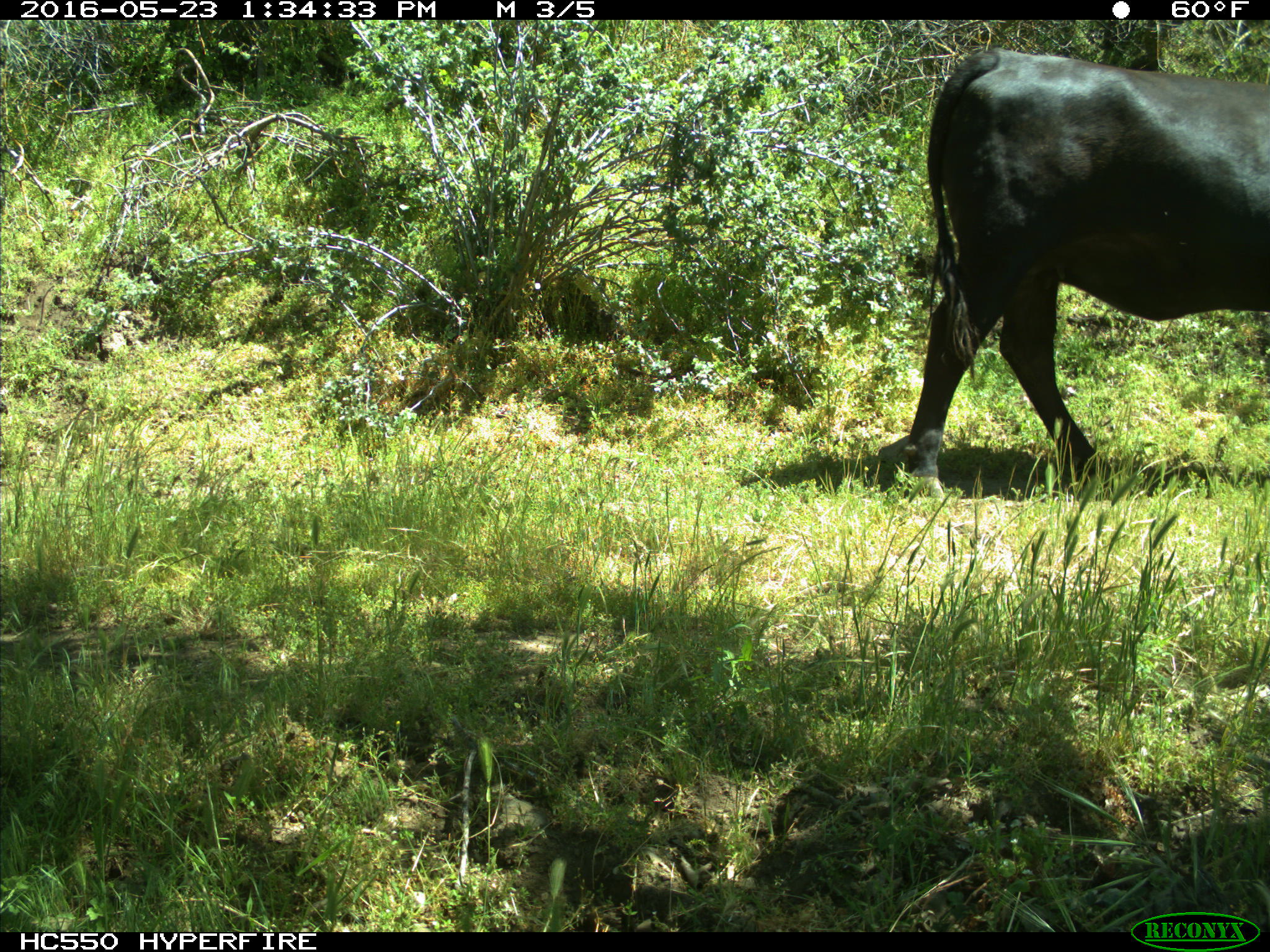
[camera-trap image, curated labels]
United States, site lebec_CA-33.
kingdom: Animalia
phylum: Chordata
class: Mammalia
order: Artiodactyla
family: Bovidae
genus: Bos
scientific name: Bos taurus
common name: domestic cow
Bos taurus (domestic cow).